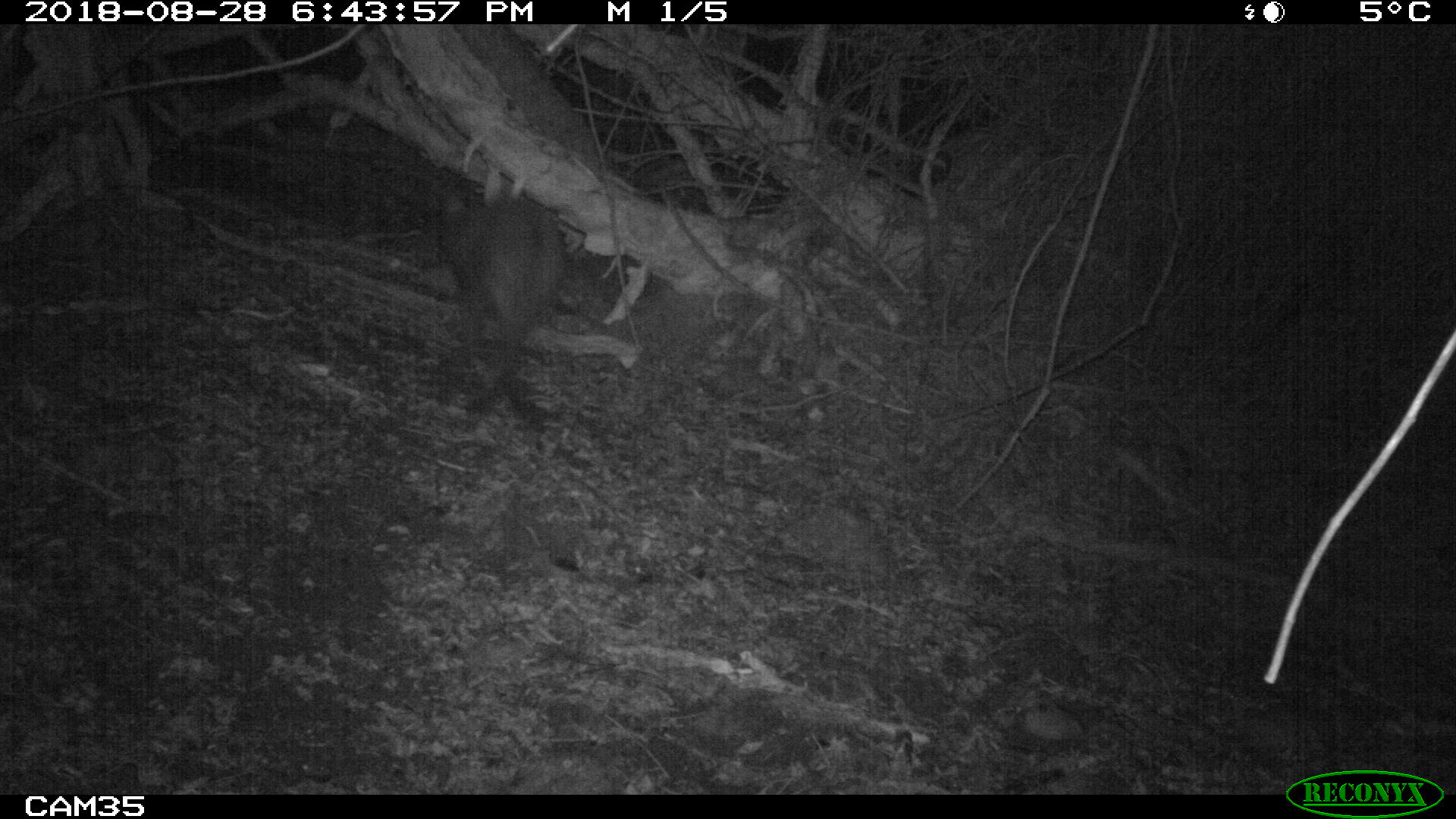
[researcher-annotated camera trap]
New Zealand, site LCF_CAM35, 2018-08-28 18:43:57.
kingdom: Animalia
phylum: Chordata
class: Mammalia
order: Diprotodontia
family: Macropodidae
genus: Notamacropus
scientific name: Notamacropus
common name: wallaby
Wallaby (Notamacropus).